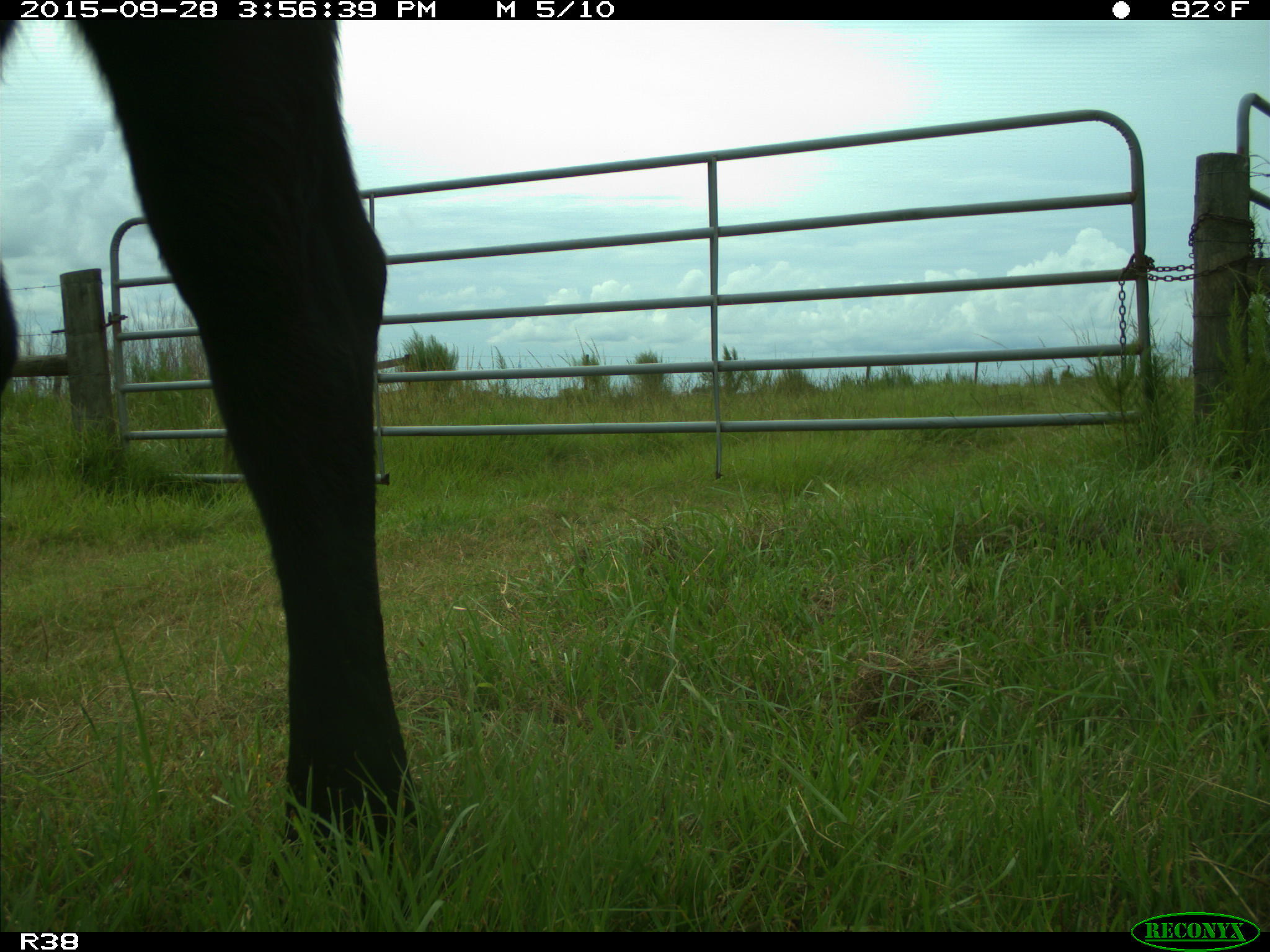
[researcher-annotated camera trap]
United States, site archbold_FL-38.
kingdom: Animalia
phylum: Chordata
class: Mammalia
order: Artiodactyla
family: Bovidae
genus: Bos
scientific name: Bos taurus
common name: domestic cow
Bos taurus (domestic cow).